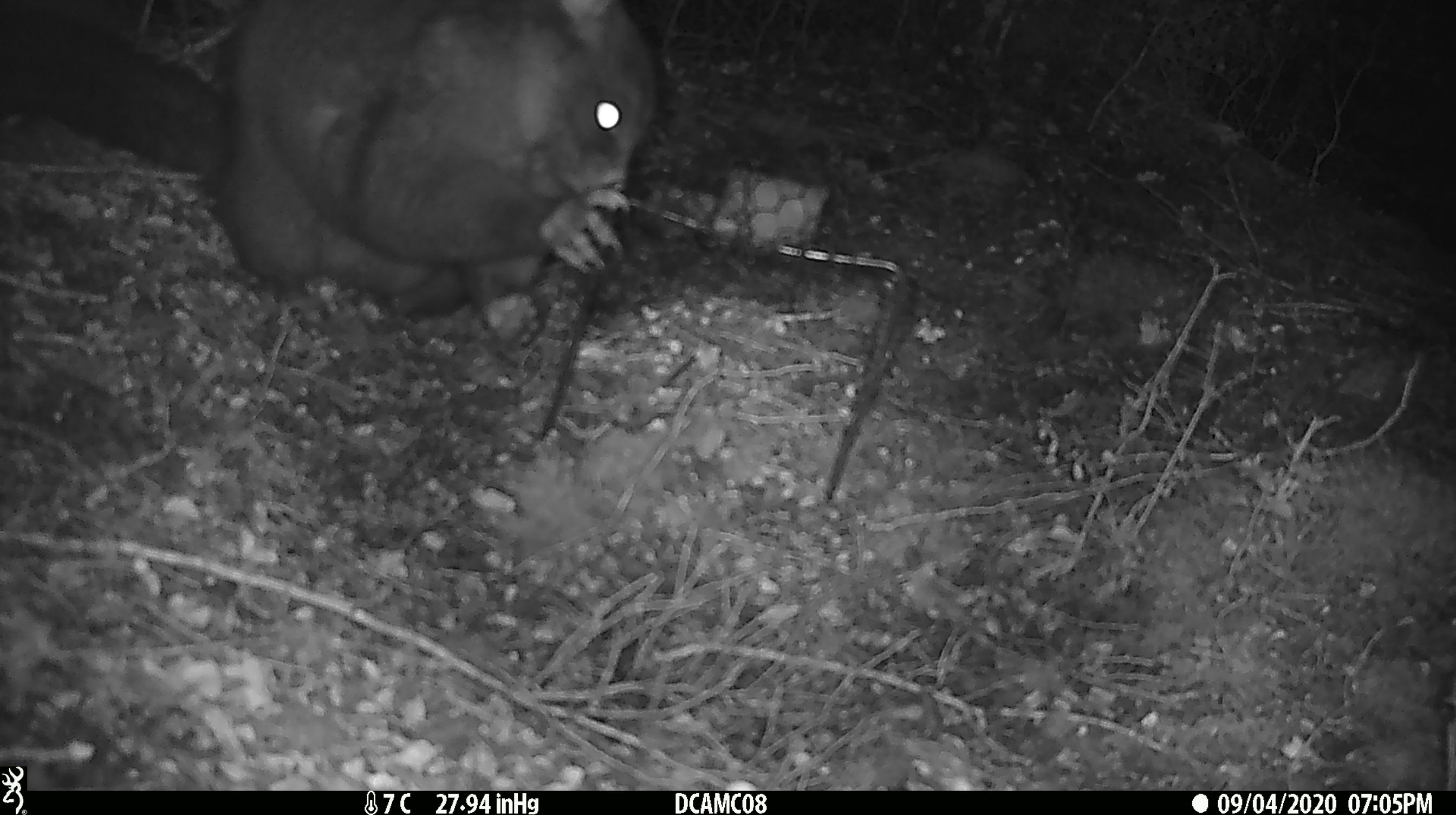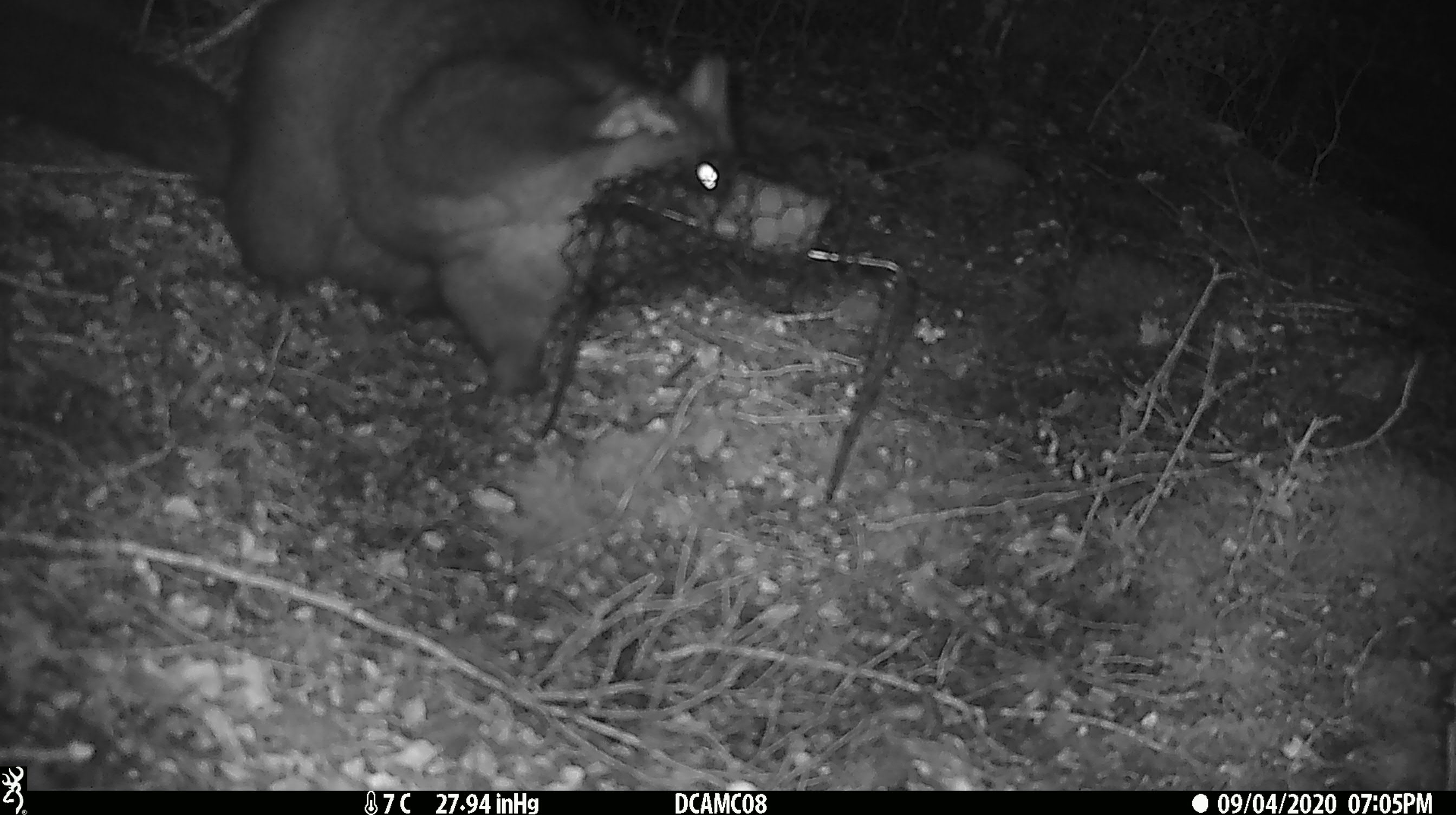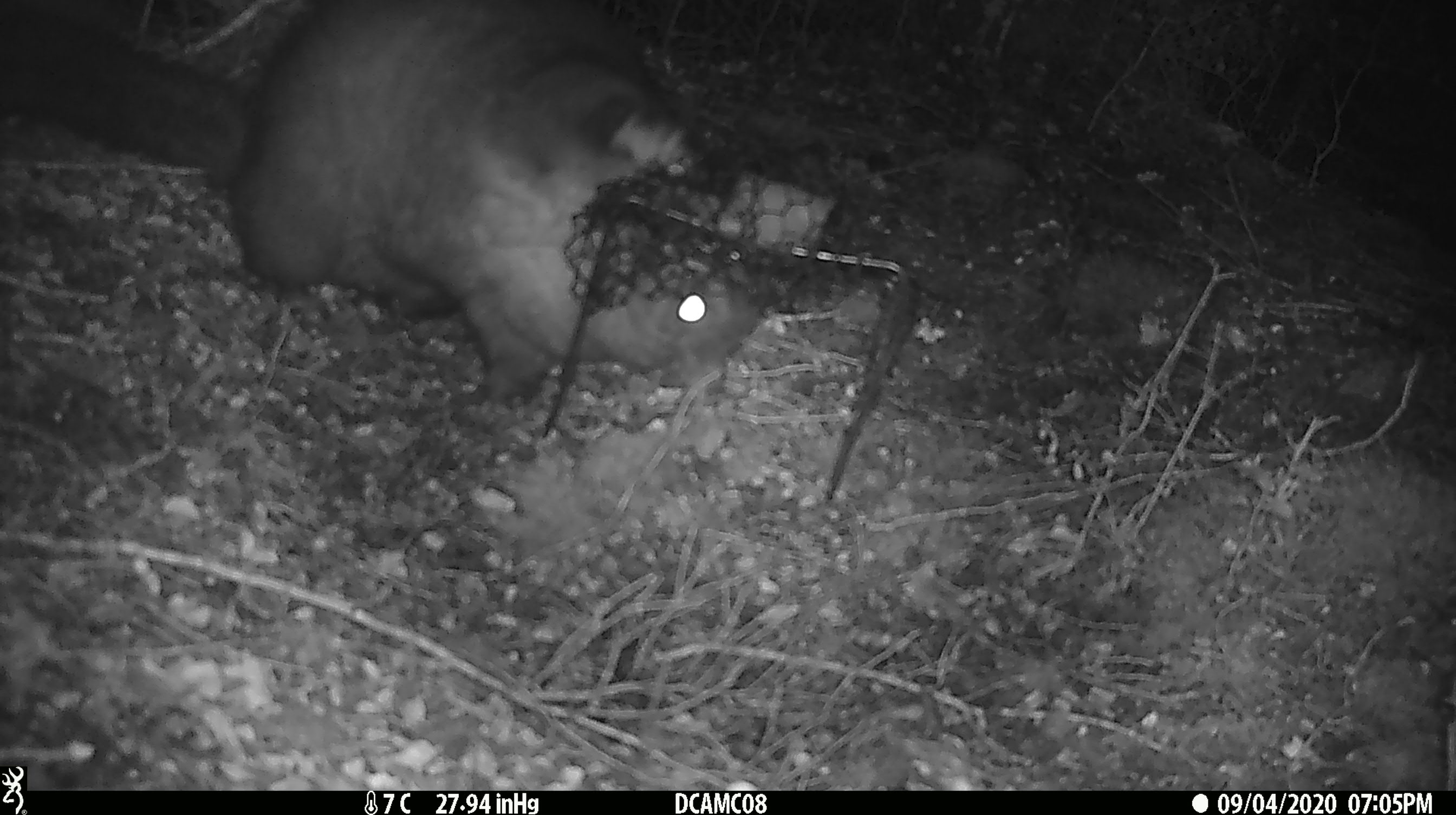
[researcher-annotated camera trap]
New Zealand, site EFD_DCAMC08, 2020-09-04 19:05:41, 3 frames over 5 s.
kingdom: Animalia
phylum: Chordata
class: Mammalia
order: Diprotodontia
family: Phalangeridae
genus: Trichosurus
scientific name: Trichosurus vulpecula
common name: common brushtail possum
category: possum